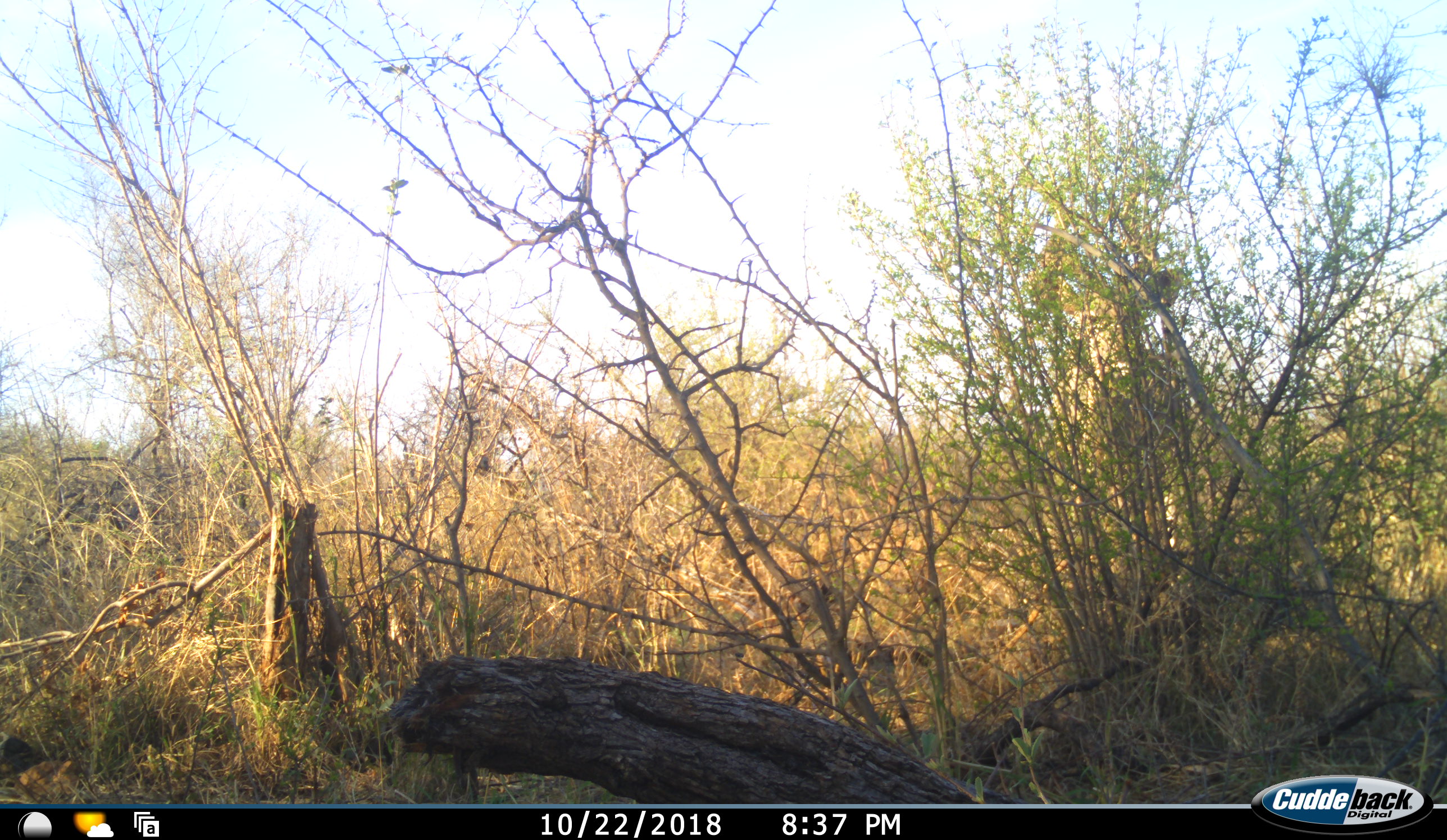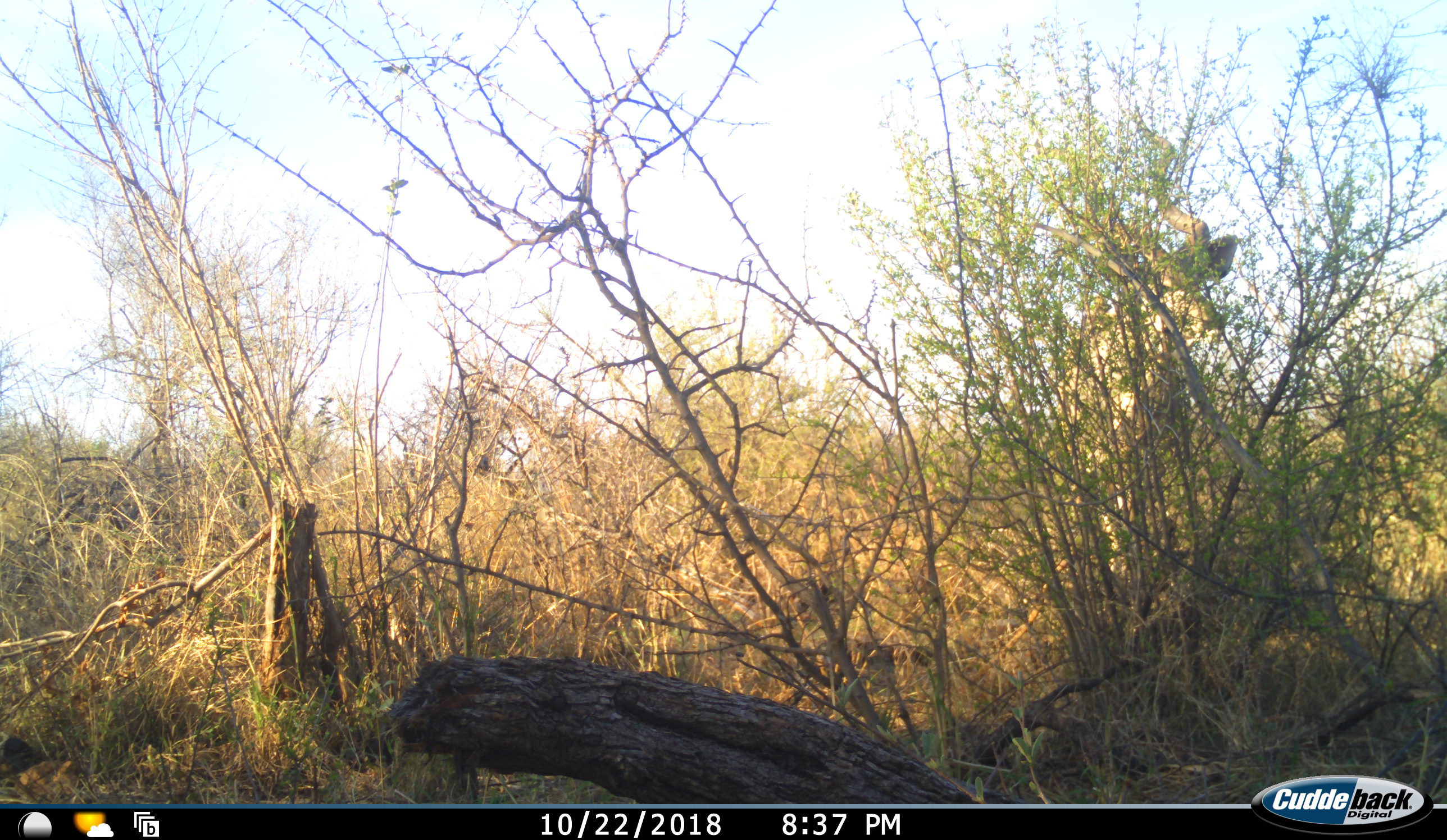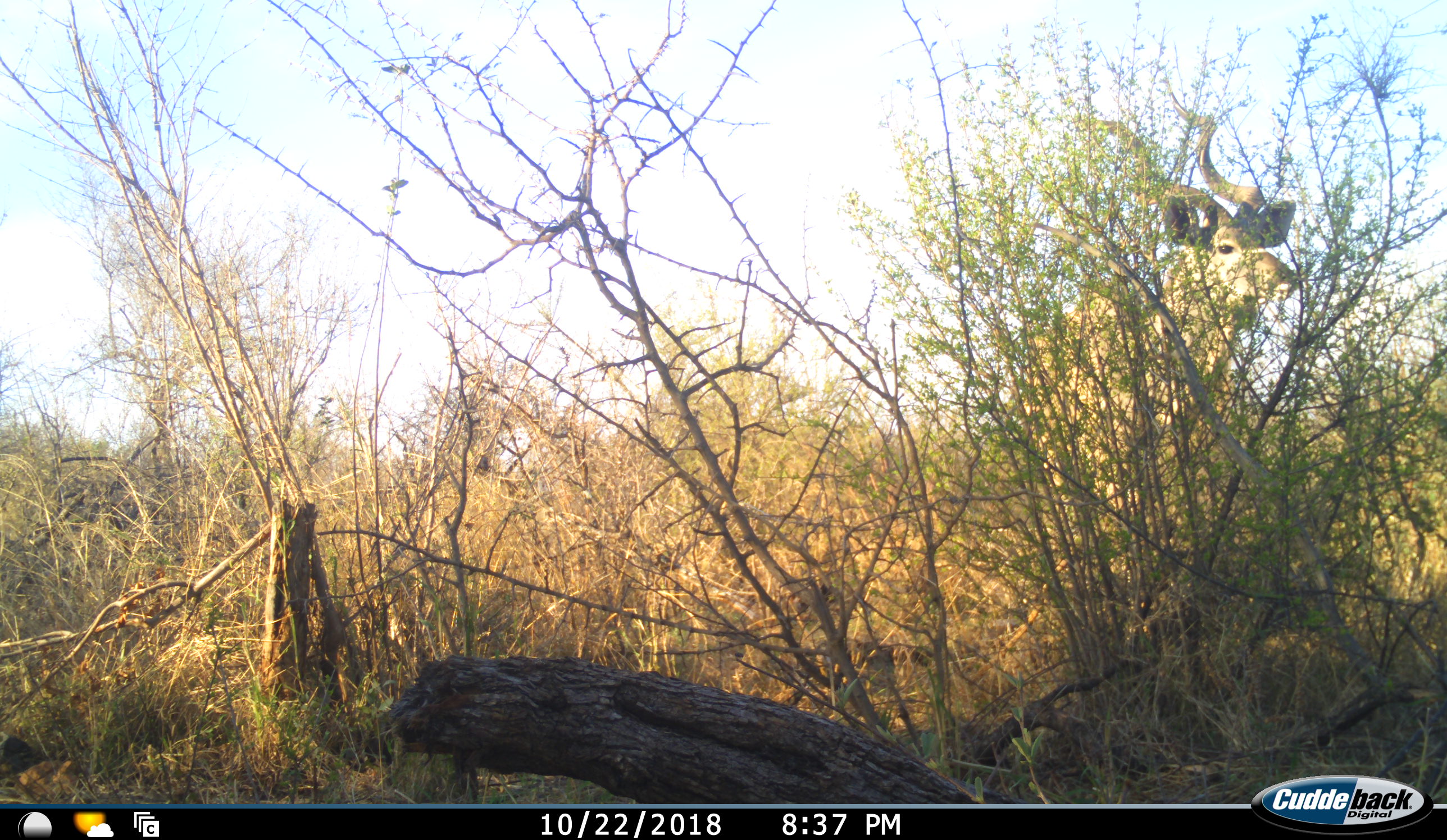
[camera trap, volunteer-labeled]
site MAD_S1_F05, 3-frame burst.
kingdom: Animalia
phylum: Chordata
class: Mammalia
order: Artiodactyla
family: Bovidae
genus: Tragelaphus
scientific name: Tragelaphus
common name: kudu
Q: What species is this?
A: Kudu (Tragelaphus).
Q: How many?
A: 1.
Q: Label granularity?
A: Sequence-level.